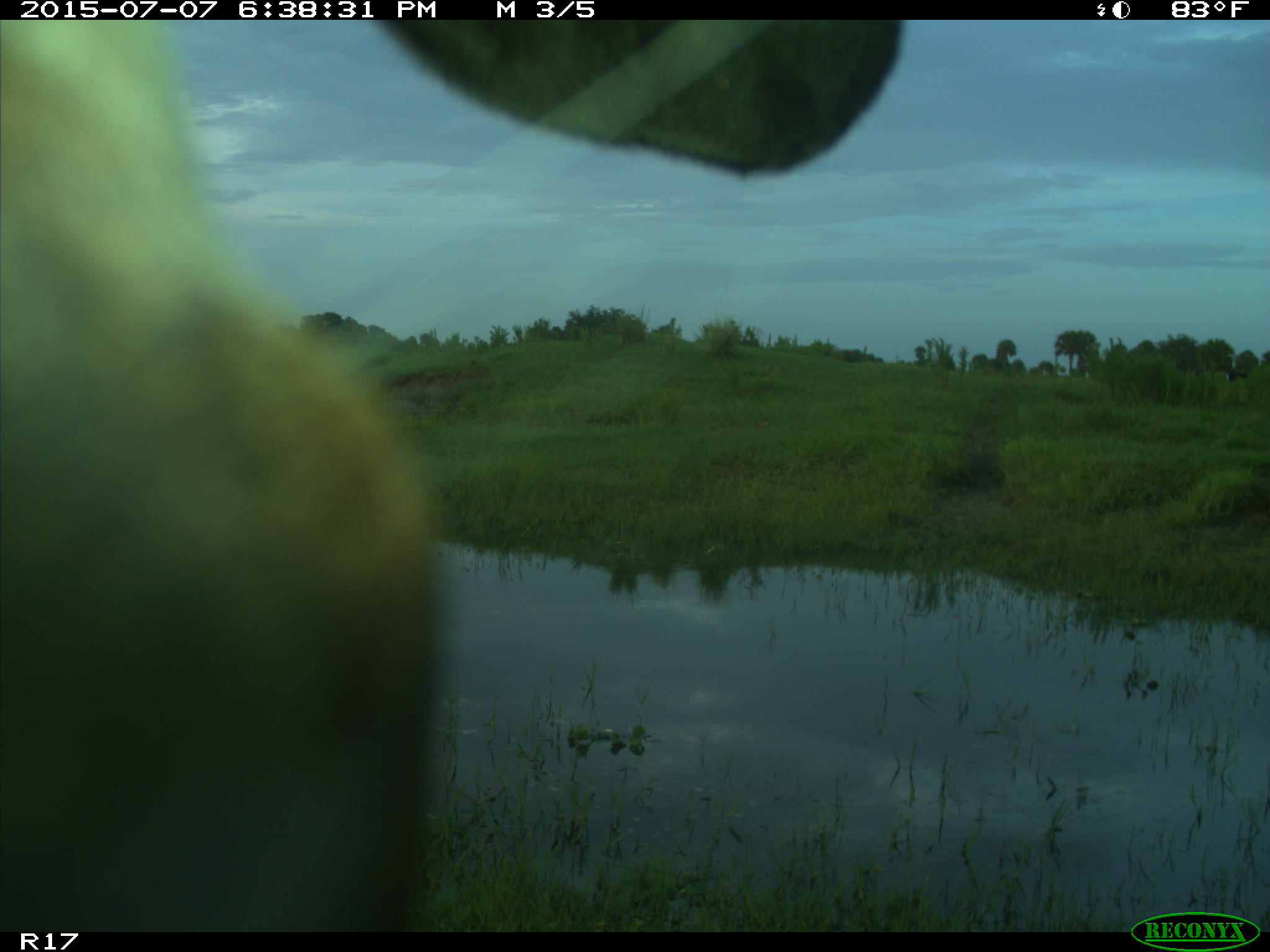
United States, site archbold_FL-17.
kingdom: Animalia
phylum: Chordata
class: Mammalia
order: Artiodactyla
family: Bovidae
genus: Bos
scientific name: Bos taurus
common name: domestic cow